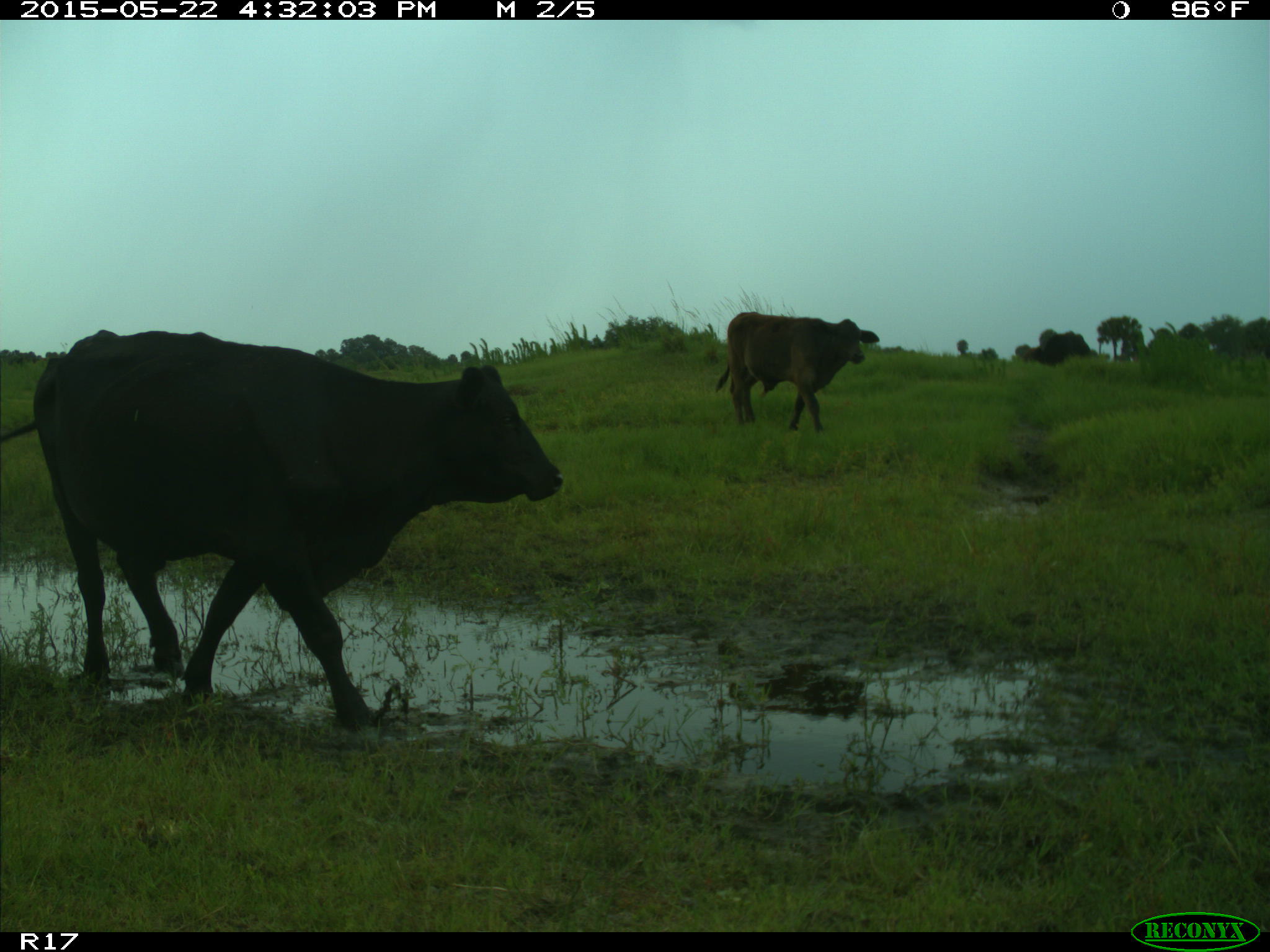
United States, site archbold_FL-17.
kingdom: Animalia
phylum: Chordata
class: Mammalia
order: Artiodactyla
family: Bovidae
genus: Bos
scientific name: Bos taurus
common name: domestic cow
Bos taurus (domestic cow).